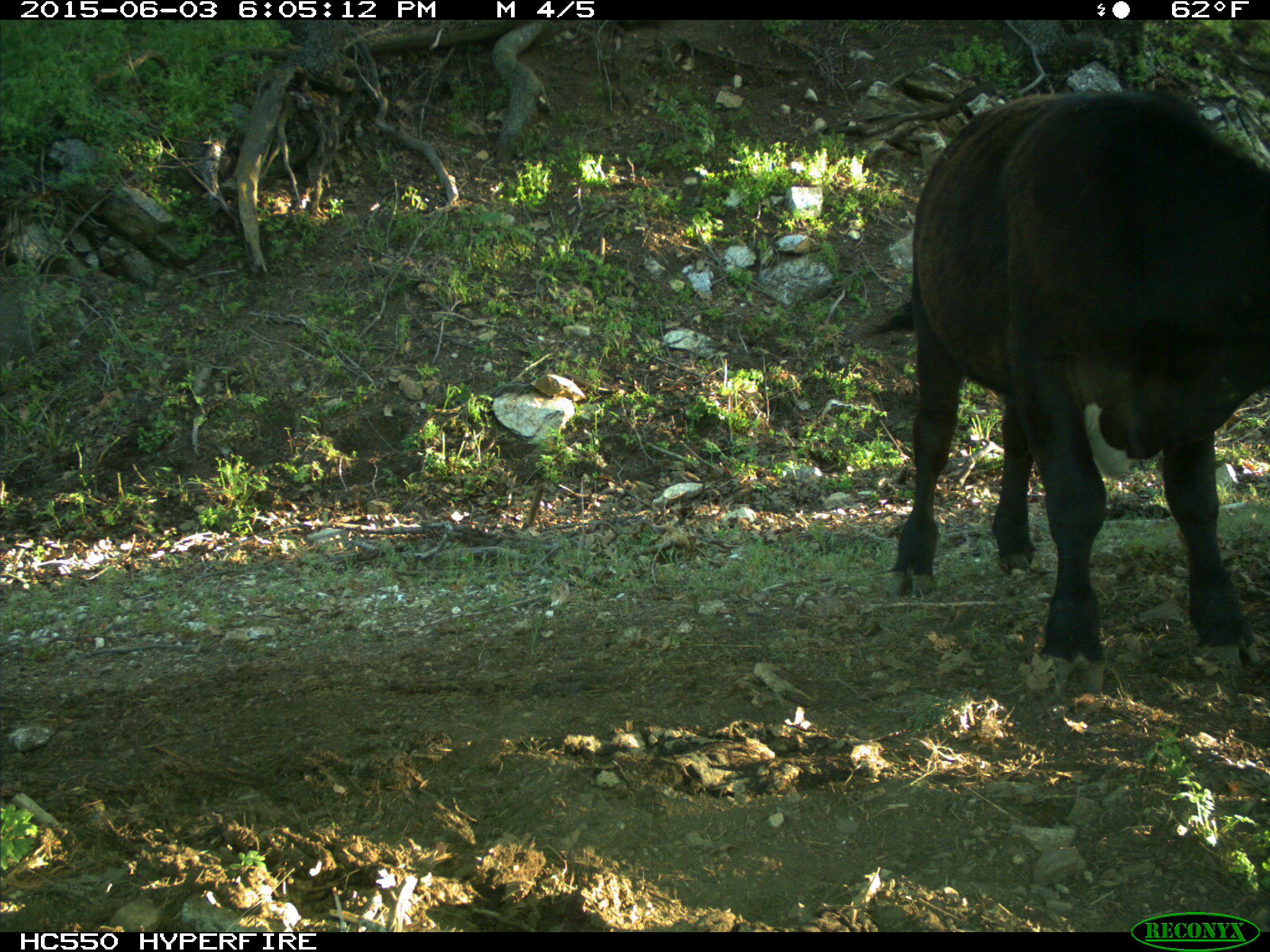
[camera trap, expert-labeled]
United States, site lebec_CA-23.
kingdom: Animalia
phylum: Chordata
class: Mammalia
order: Artiodactyla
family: Bovidae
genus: Bos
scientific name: Bos taurus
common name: domestic cow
Bos taurus (domestic cow).